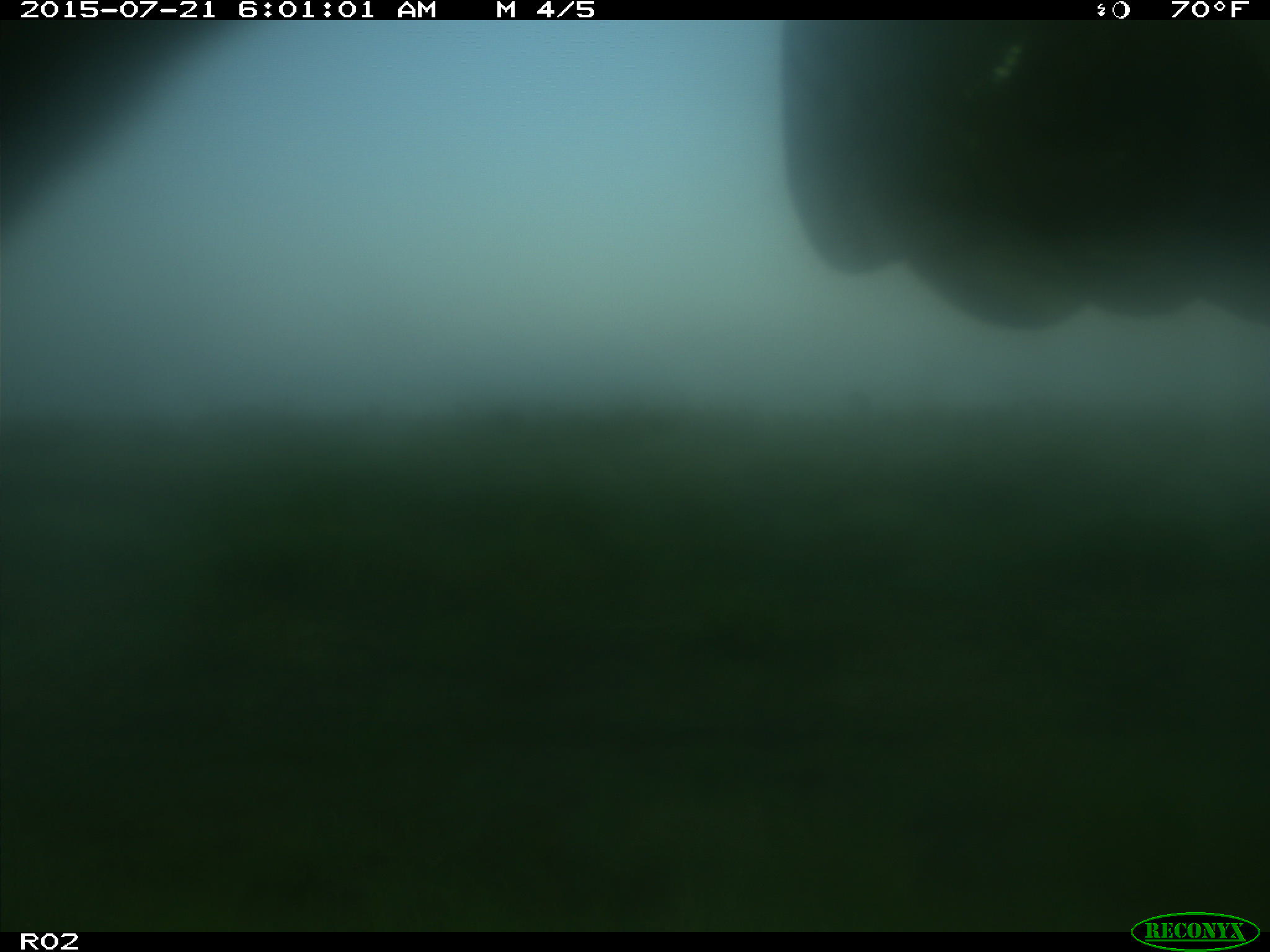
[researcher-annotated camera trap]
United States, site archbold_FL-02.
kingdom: Animalia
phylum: Chordata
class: Mammalia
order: Artiodactyla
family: Bovidae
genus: Bos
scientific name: Bos taurus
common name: domestic cow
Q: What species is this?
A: Bos taurus (domestic cow).